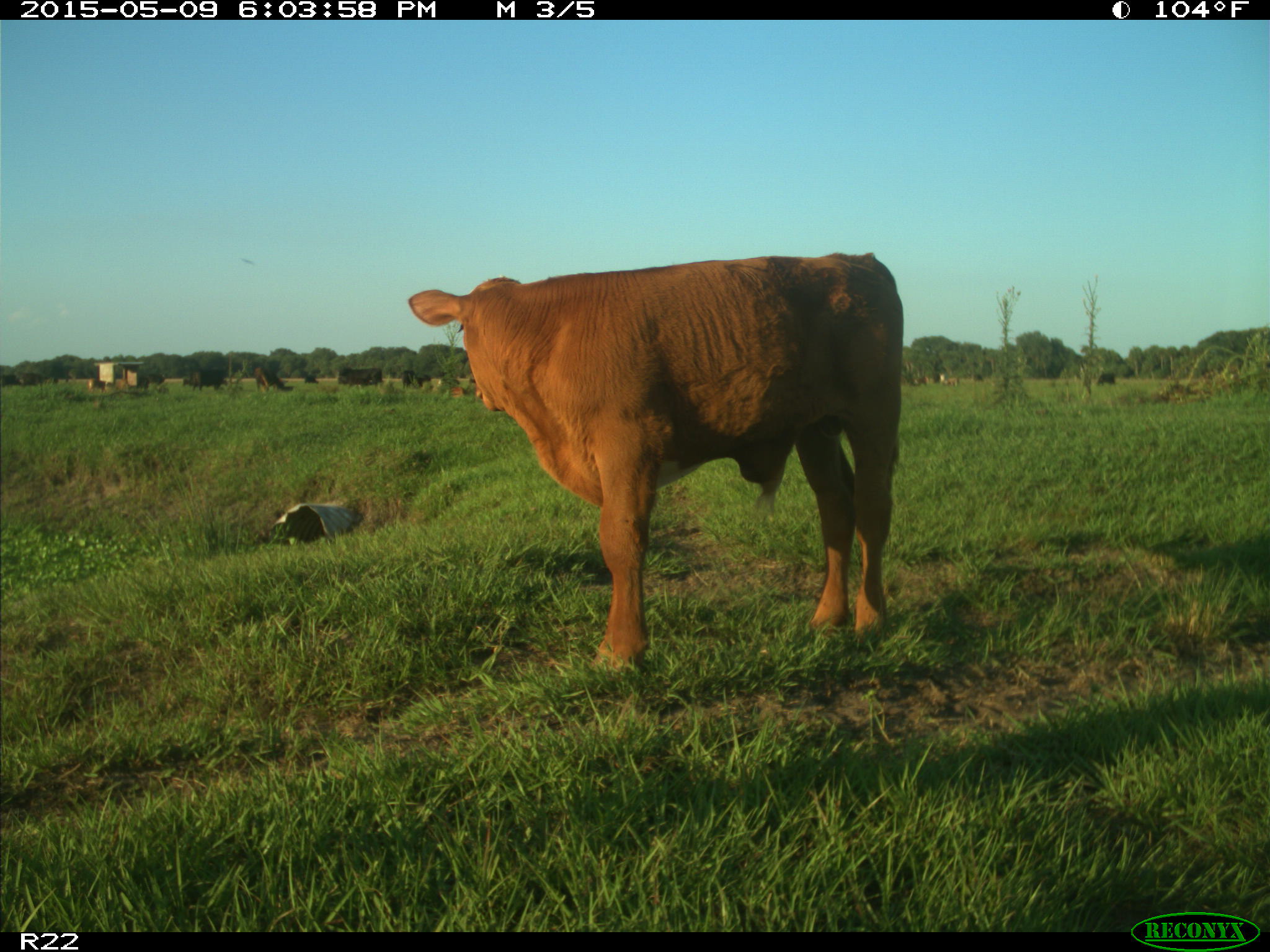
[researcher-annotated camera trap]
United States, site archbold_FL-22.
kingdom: Animalia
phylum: Chordata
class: Mammalia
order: Artiodactyla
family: Bovidae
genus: Bos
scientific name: Bos taurus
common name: domestic cow